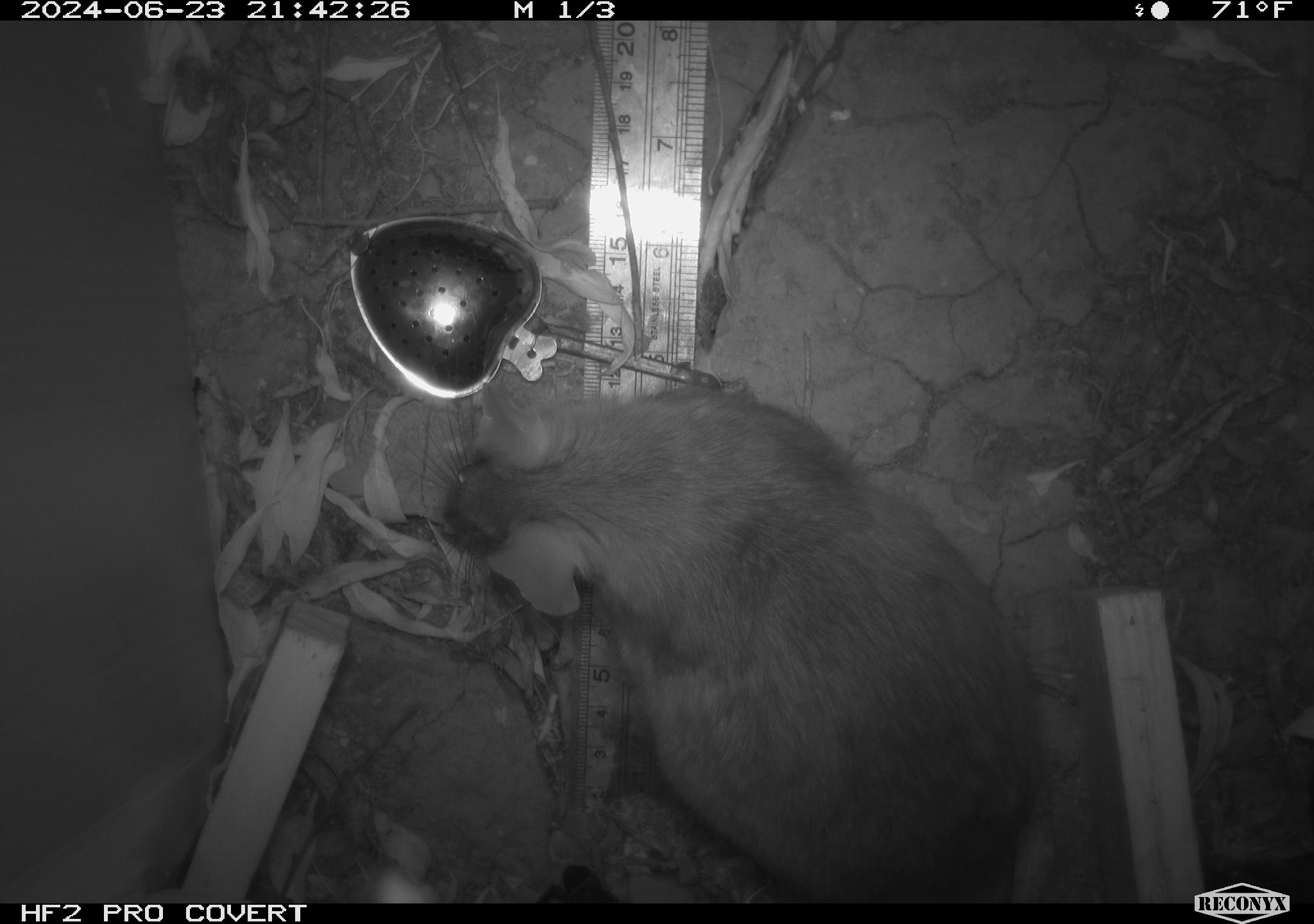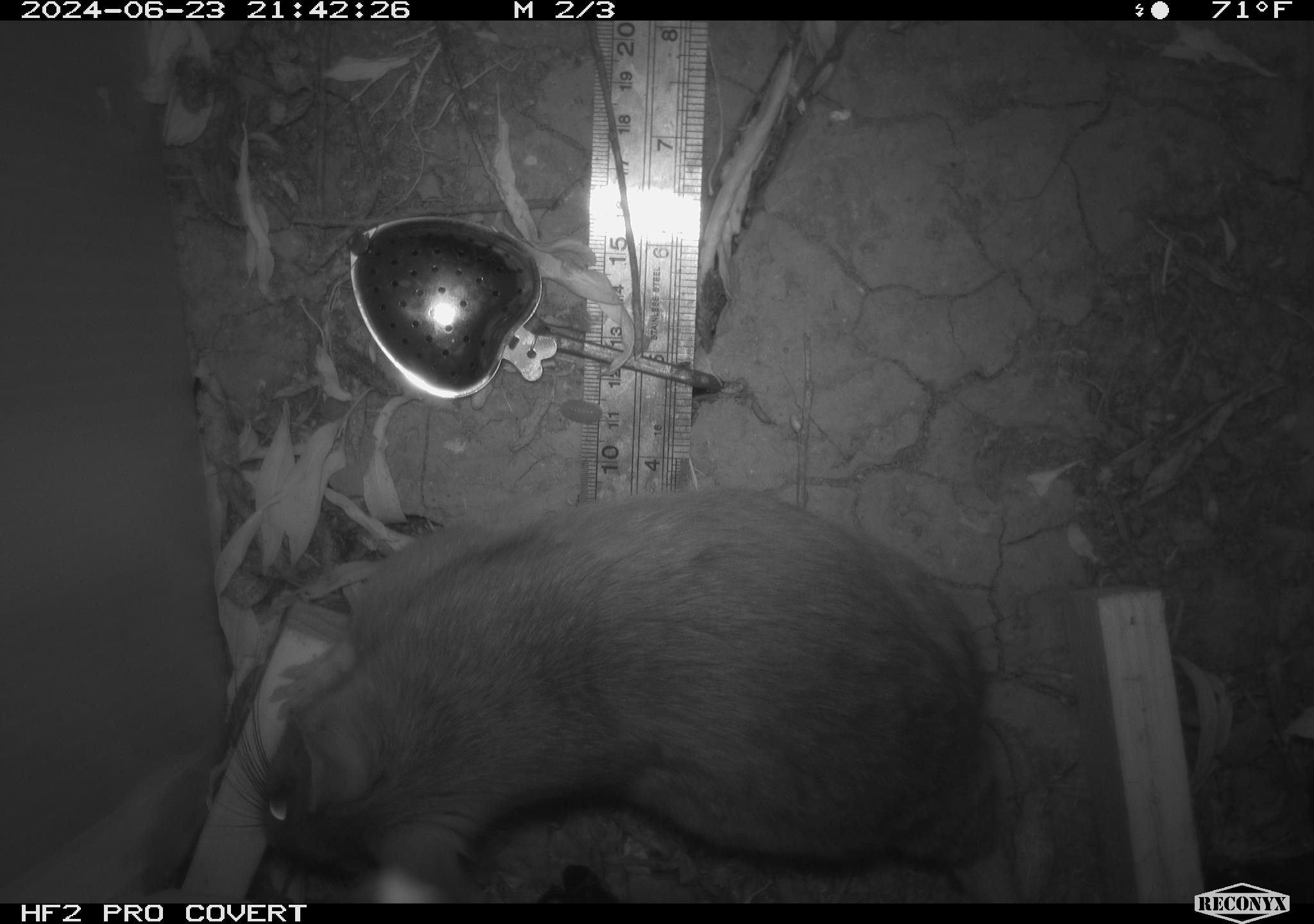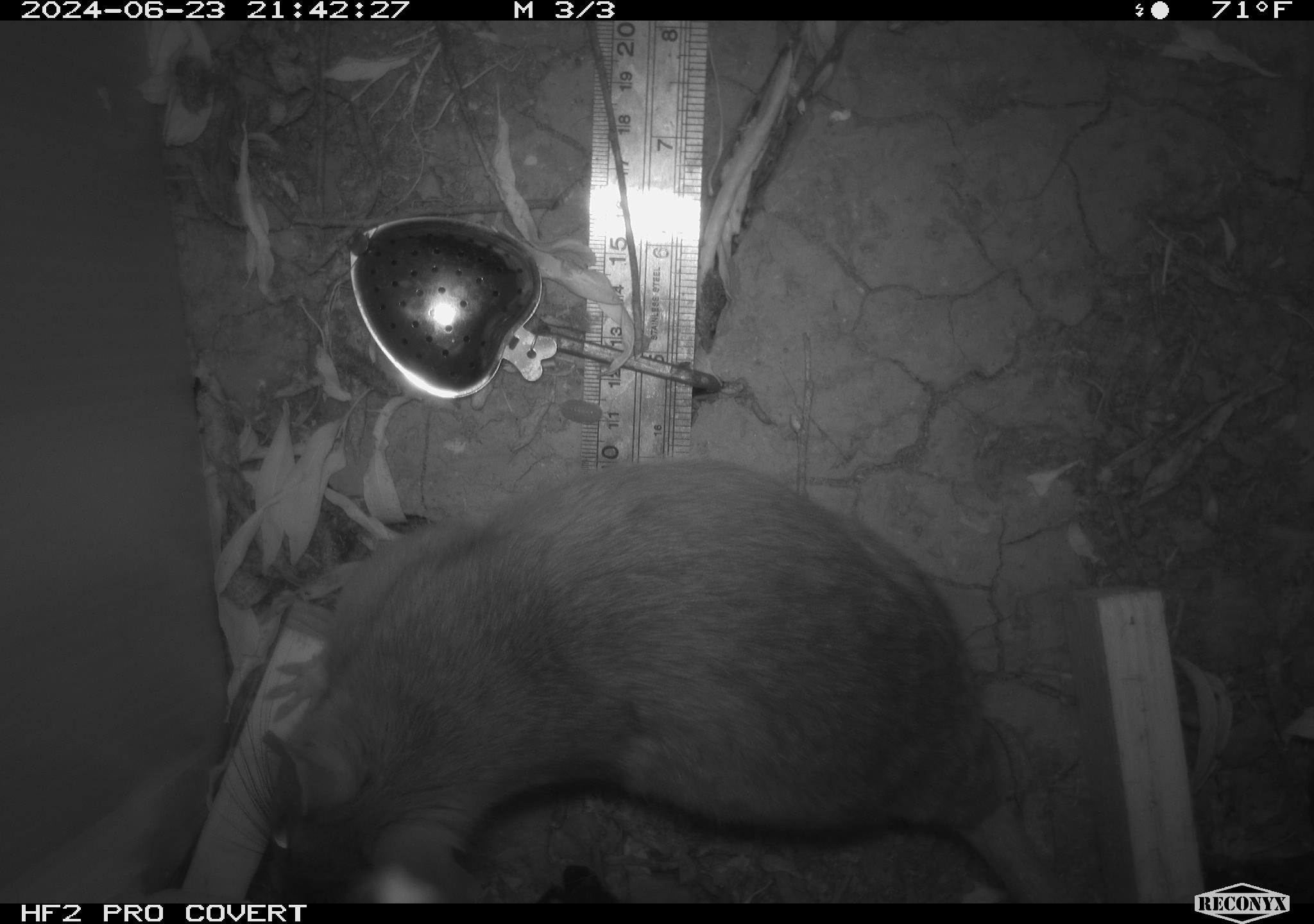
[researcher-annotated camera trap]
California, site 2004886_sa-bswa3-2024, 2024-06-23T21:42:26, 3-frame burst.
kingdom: Animalia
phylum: Chordata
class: Mammalia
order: Rodentia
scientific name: Rodentia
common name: woodrat or rat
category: woodrat or rat species